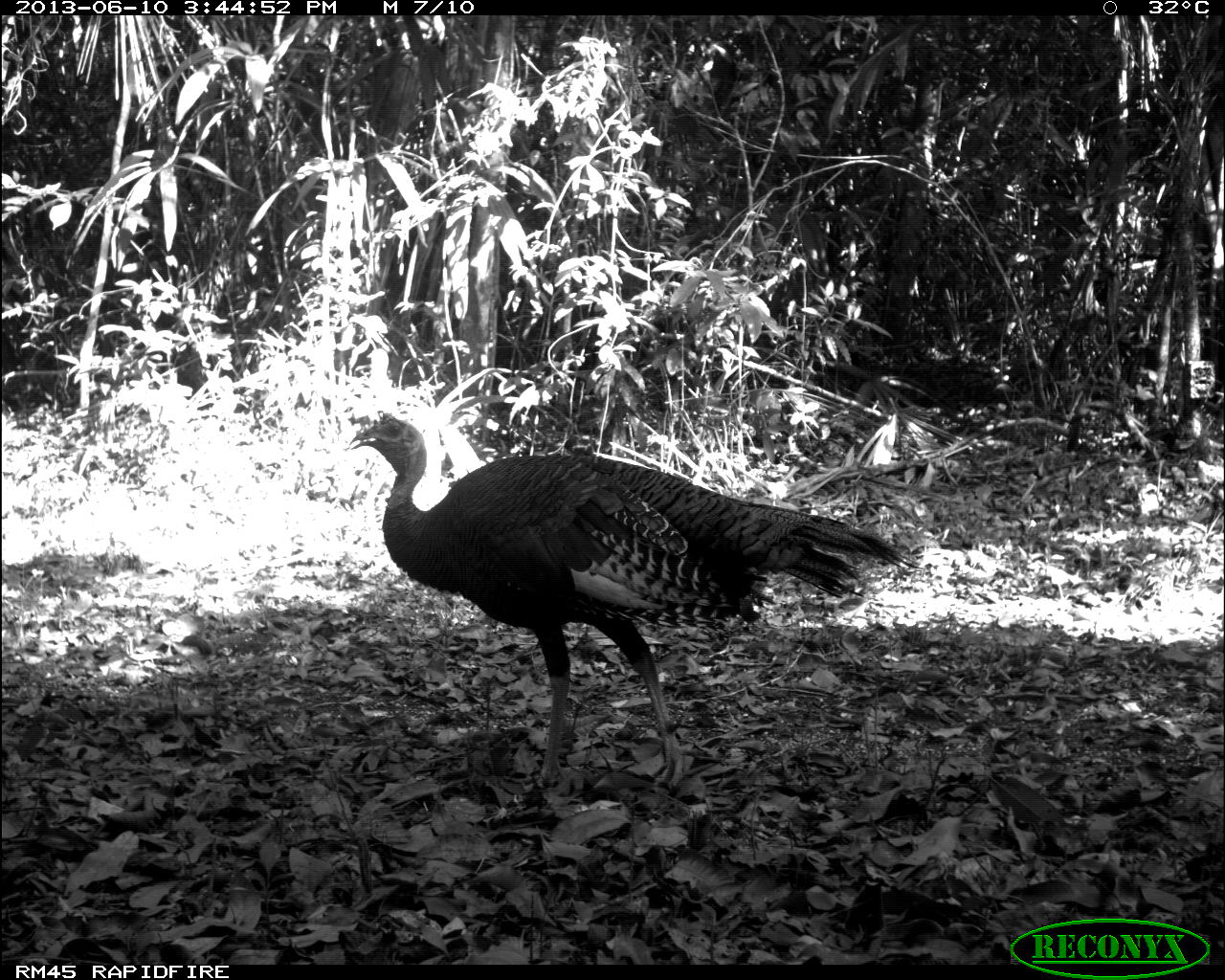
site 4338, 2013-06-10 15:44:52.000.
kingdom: Animalia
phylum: Chordata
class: Aves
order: Galliformes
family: Phasianidae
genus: Meleagris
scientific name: Meleagris ocellata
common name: ocellated turkey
Meleagris ocellata (ocellated turkey), count 1, sex male.